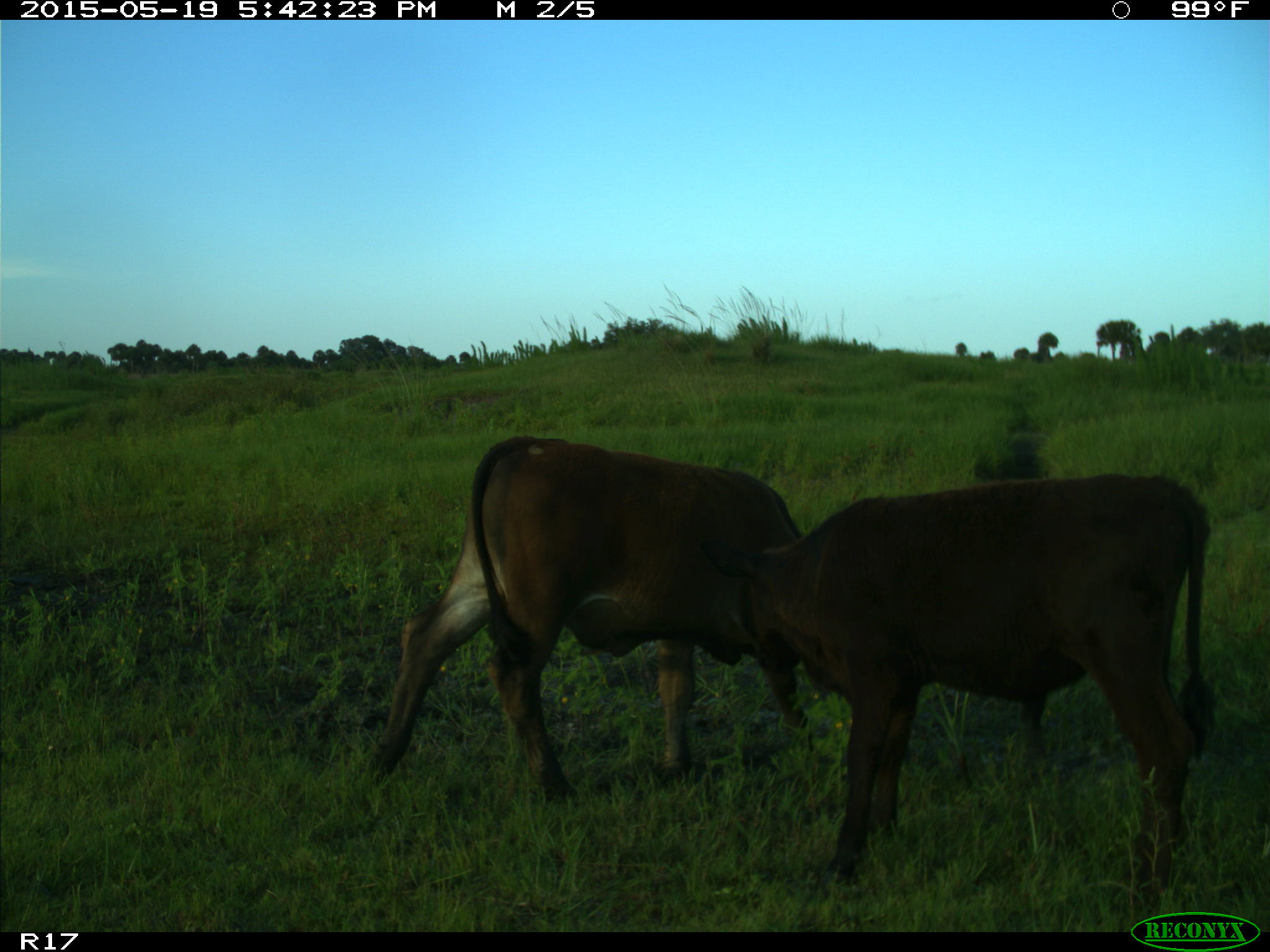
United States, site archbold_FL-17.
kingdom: Animalia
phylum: Chordata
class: Mammalia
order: Artiodactyla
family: Bovidae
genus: Bos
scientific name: Bos taurus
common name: domestic cow